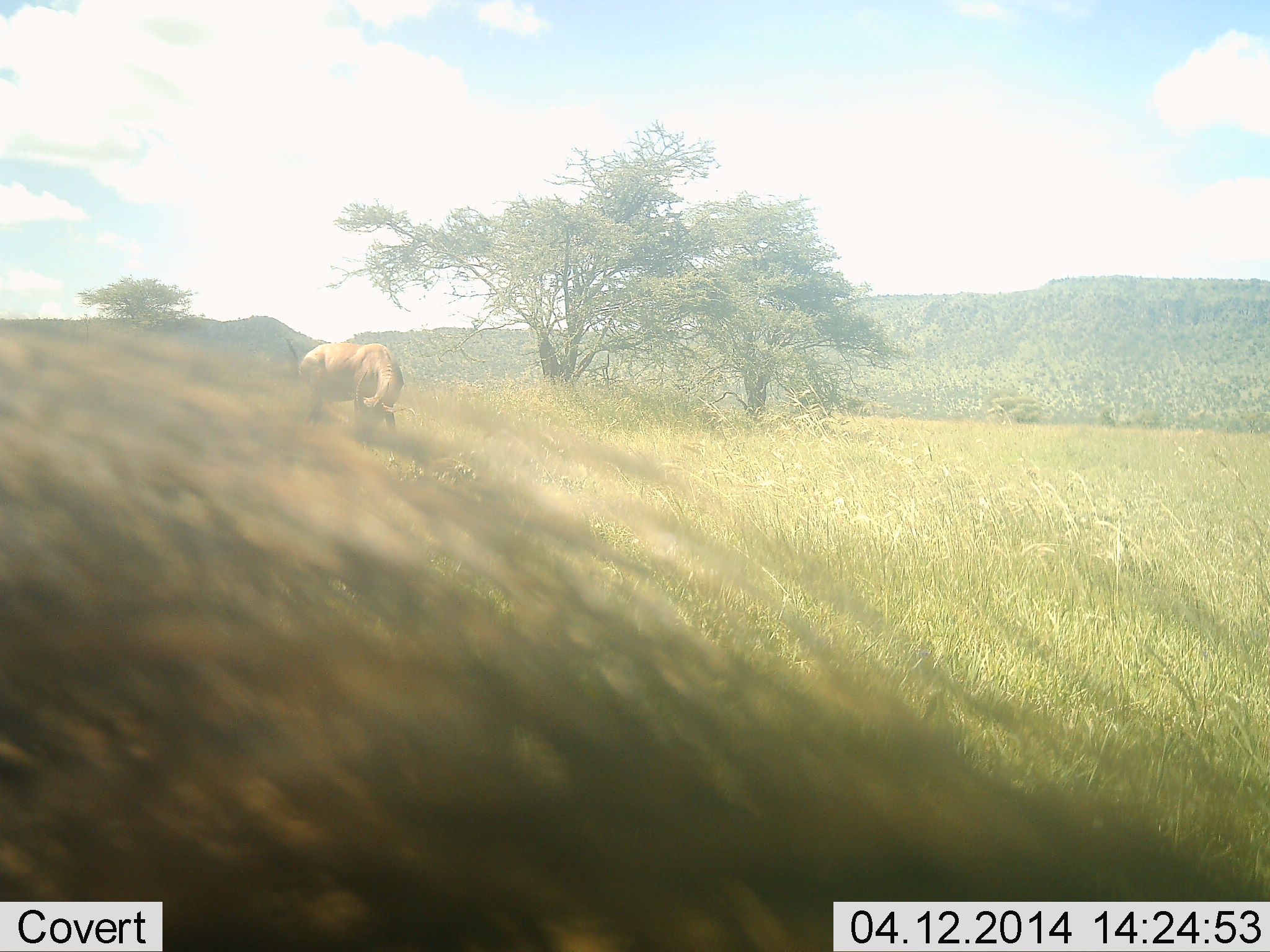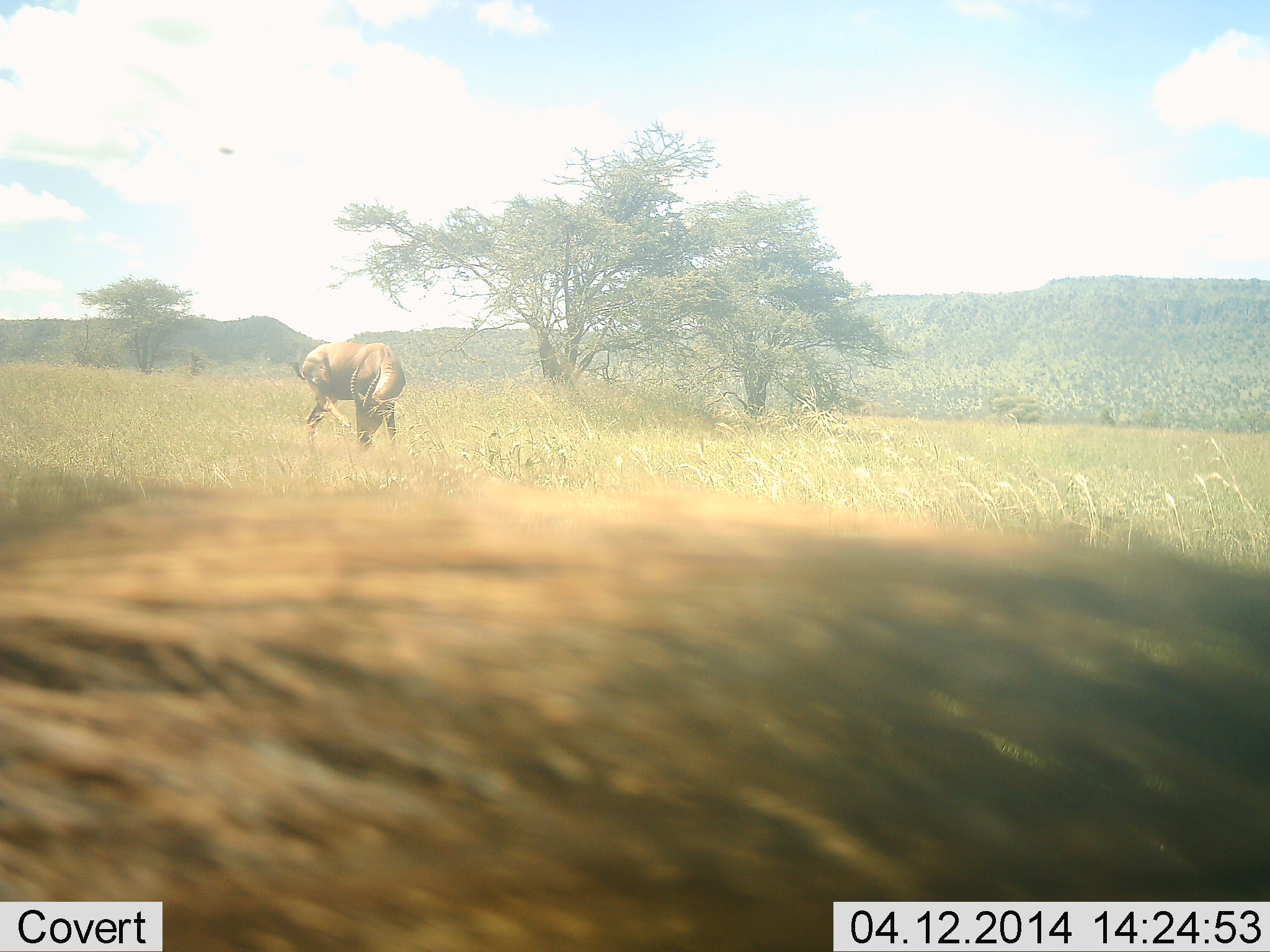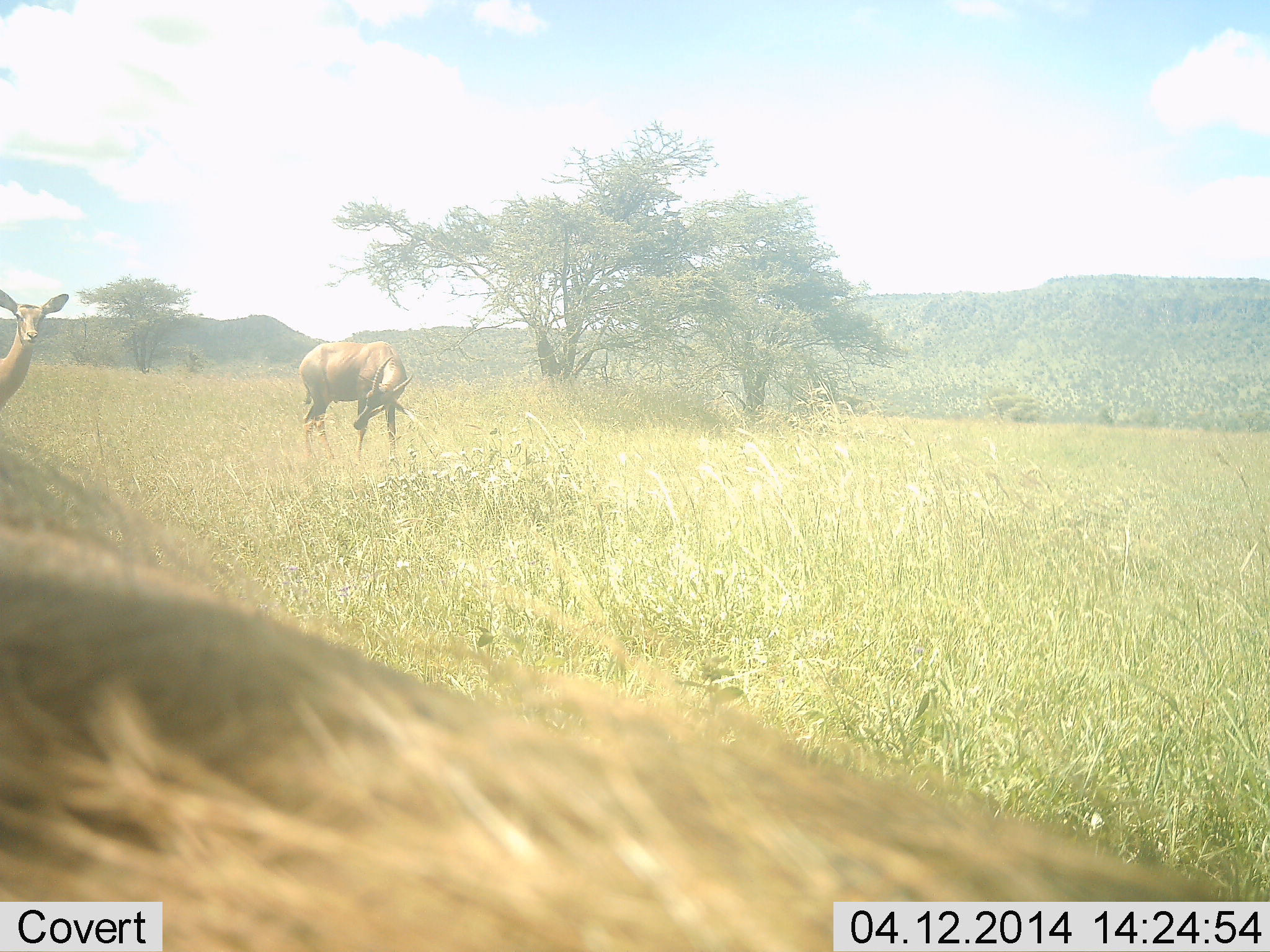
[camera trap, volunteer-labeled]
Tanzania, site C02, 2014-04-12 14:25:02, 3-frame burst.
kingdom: Animalia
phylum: Chordata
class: Mammalia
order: Artiodactyla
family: Bovidae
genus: Aepyceros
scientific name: Aepyceros melampus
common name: impala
Impala (Aepyceros melampus), count 1. Behavior (volunteer vote fractions): standing 50%, resting 0%, moving 50%, interacting 8%. Young present (vote fraction): 0%. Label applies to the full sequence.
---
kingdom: Animalia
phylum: Chordata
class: Mammalia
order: Artiodactyla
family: Suidae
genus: Phacochoerus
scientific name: Phacochoerus africanus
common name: warthog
Warthog (Phacochoerus africanus), count 1. Behavior (volunteer vote fractions): standing 55%, resting 0%, moving 45%, interacting 0%. Young present (vote fraction): 0%. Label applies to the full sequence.